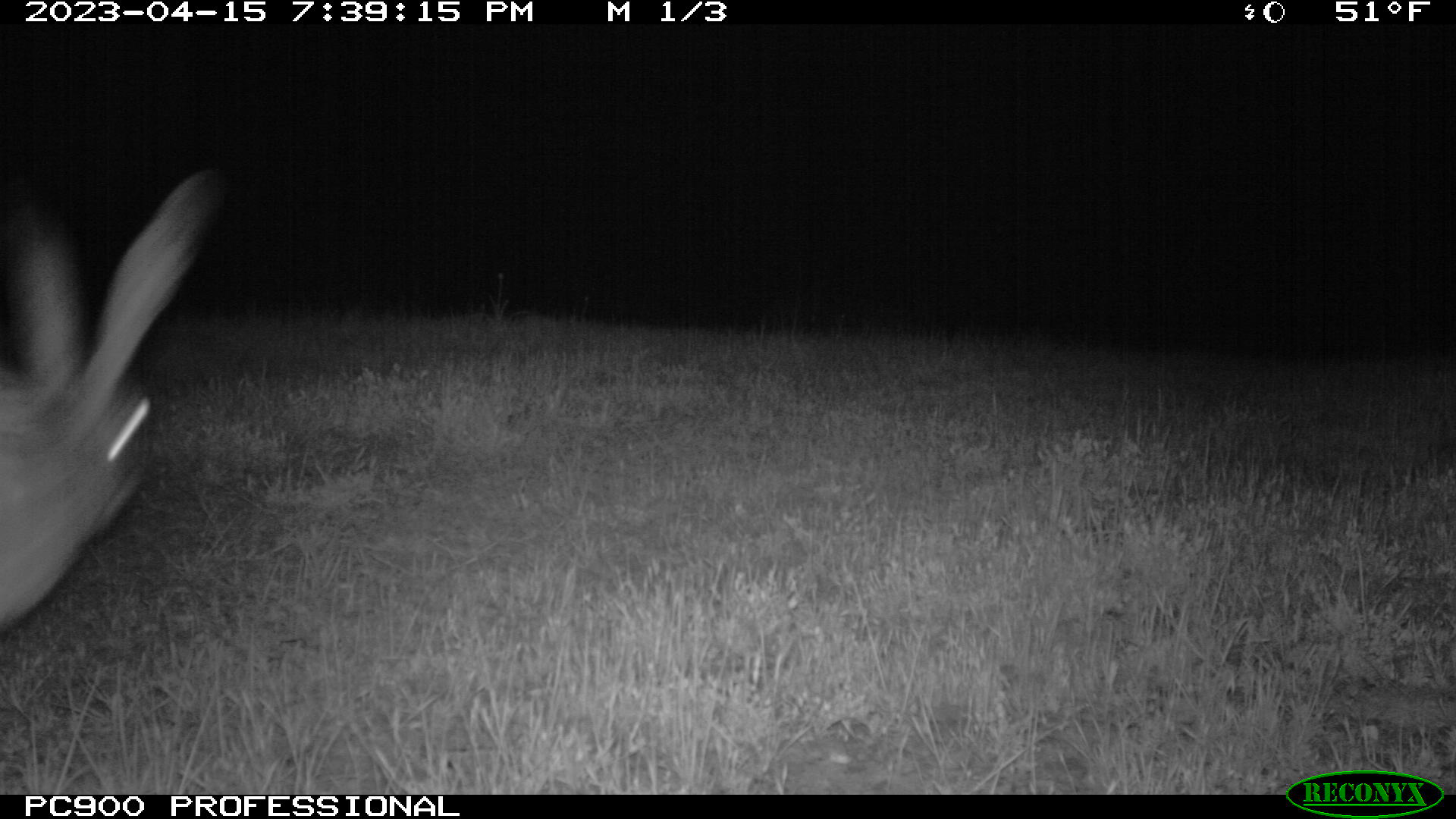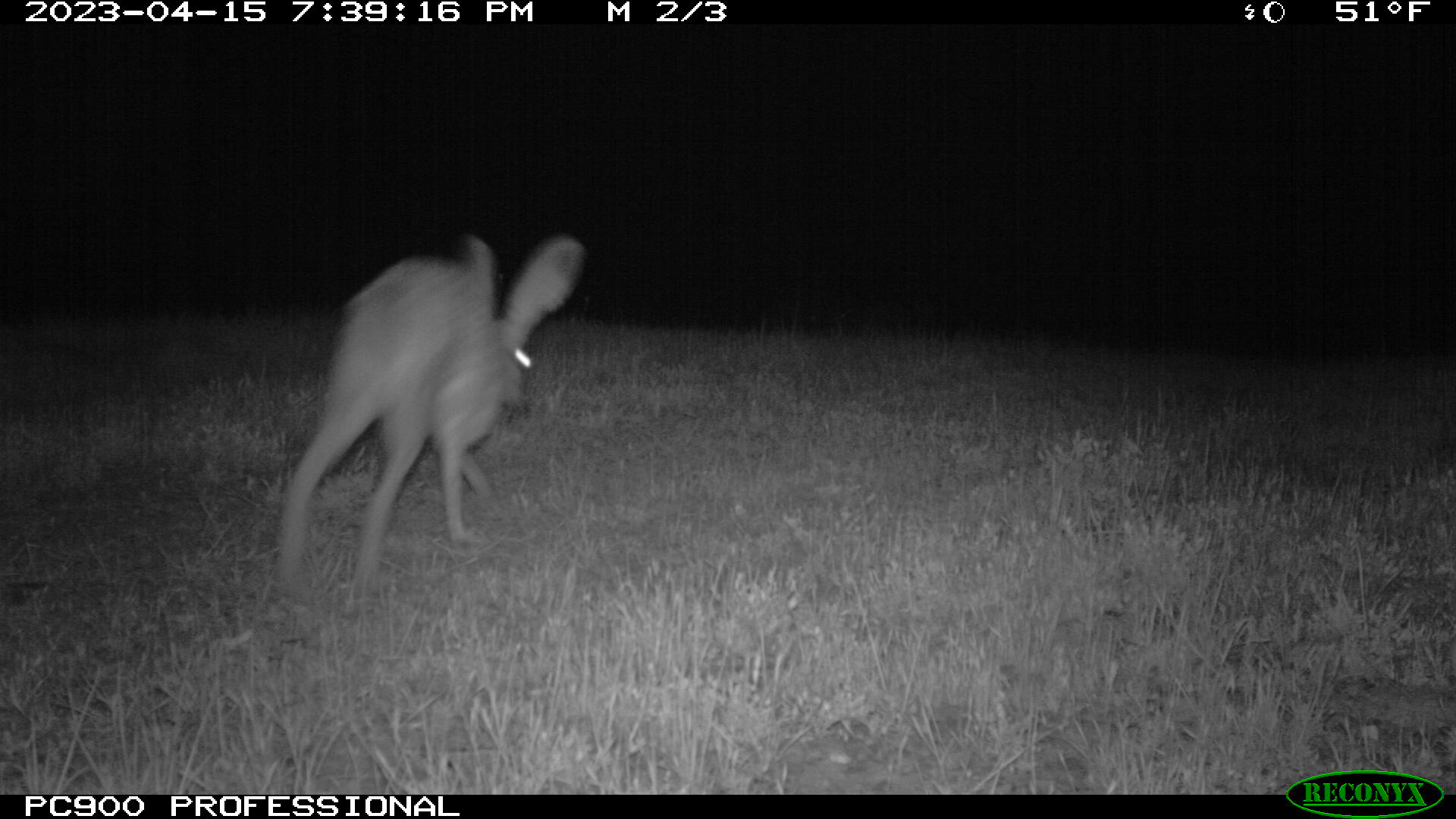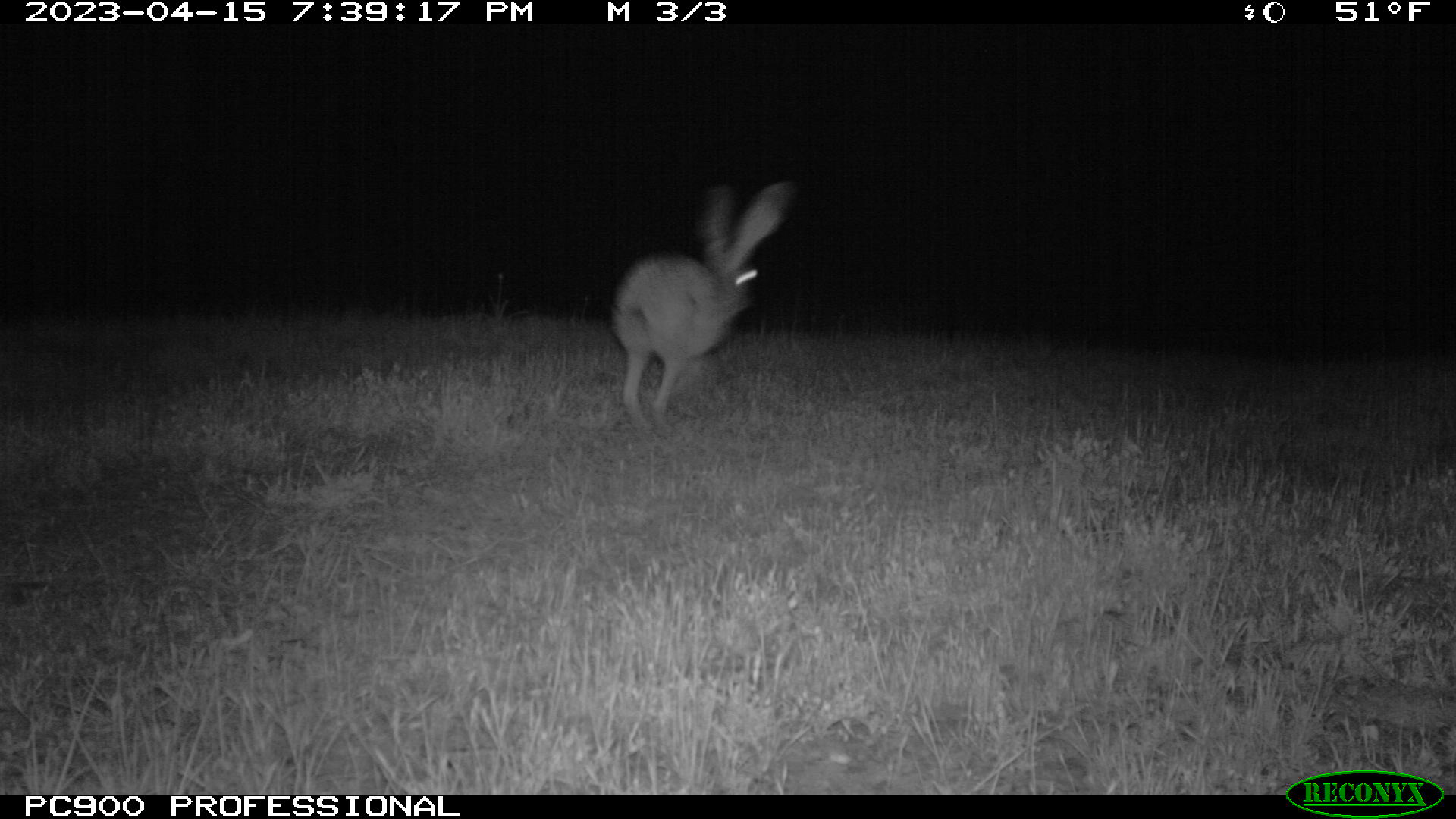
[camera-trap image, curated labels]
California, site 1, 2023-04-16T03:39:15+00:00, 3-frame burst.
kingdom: Animalia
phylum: Chordata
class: Mammalia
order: Lagomorpha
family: Leporidae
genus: Lepus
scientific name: Lepus californicus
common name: black-tailed jackrabbit